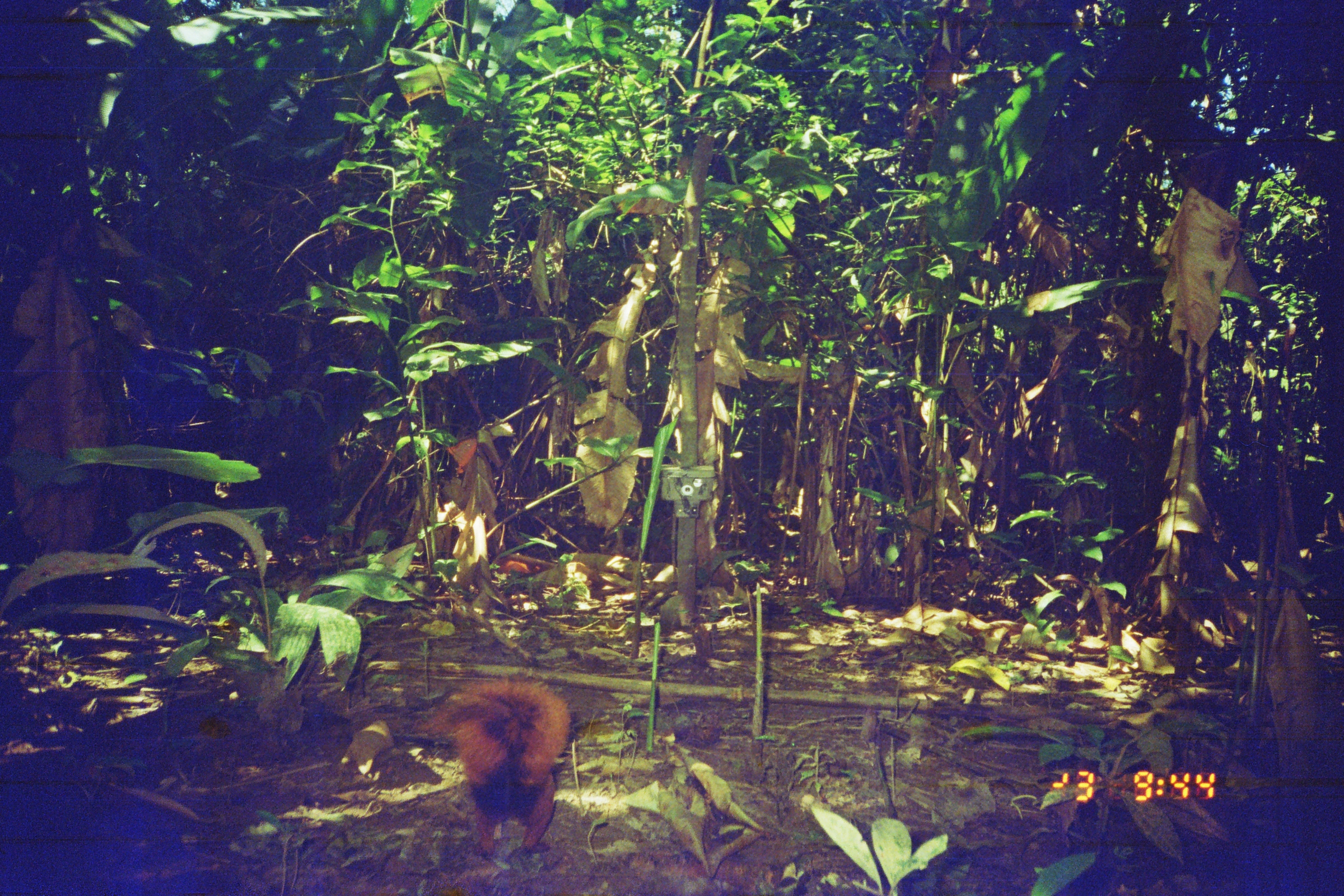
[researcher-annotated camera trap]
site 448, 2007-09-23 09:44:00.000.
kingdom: Animalia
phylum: Chordata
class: Mammalia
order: Rodentia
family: Sciuridae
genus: Sciurus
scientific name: Sciurus spadiceus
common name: southern amazon red squirrel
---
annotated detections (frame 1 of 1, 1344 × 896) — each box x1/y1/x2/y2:
sciurus spadiceus: 417/667/572/860